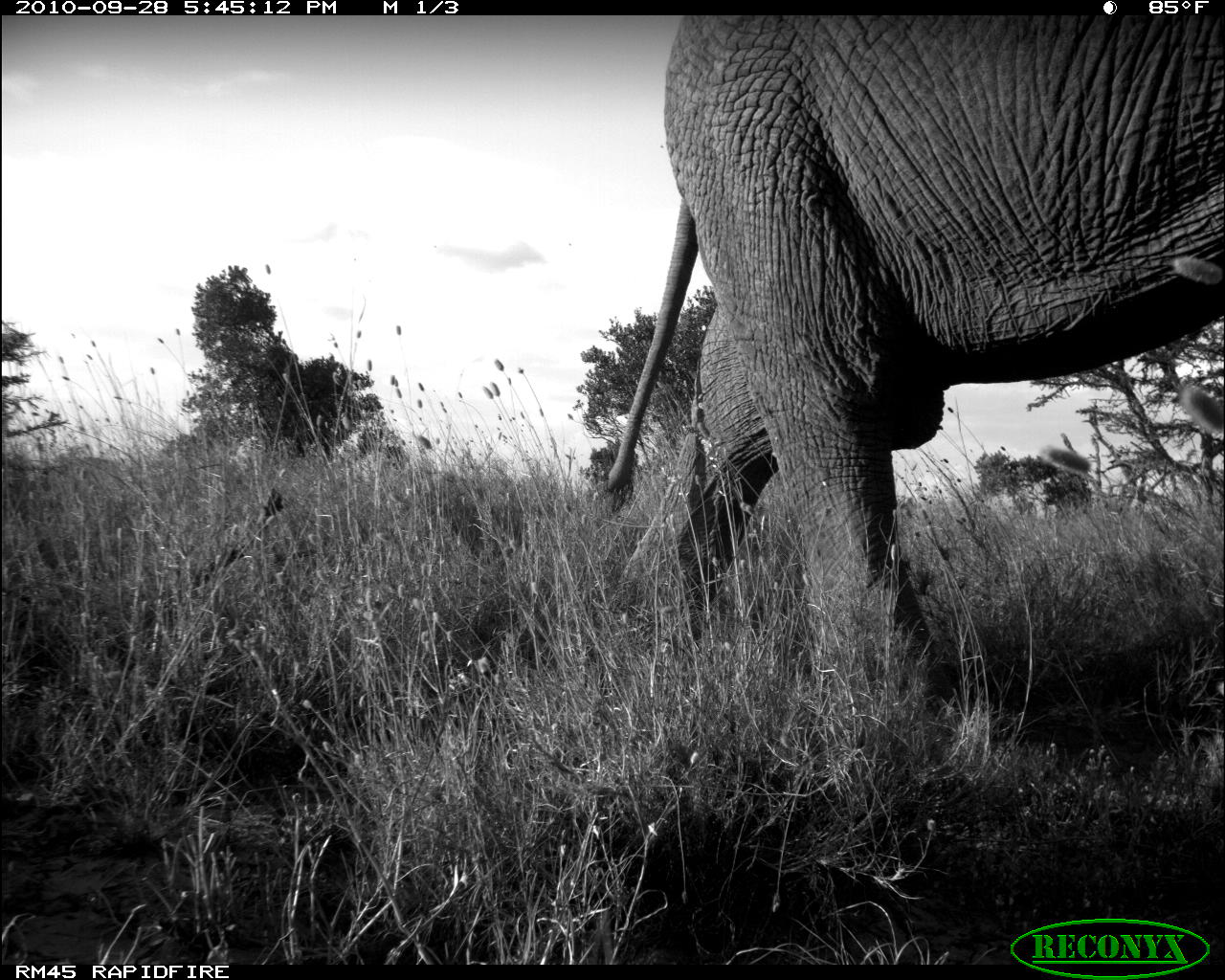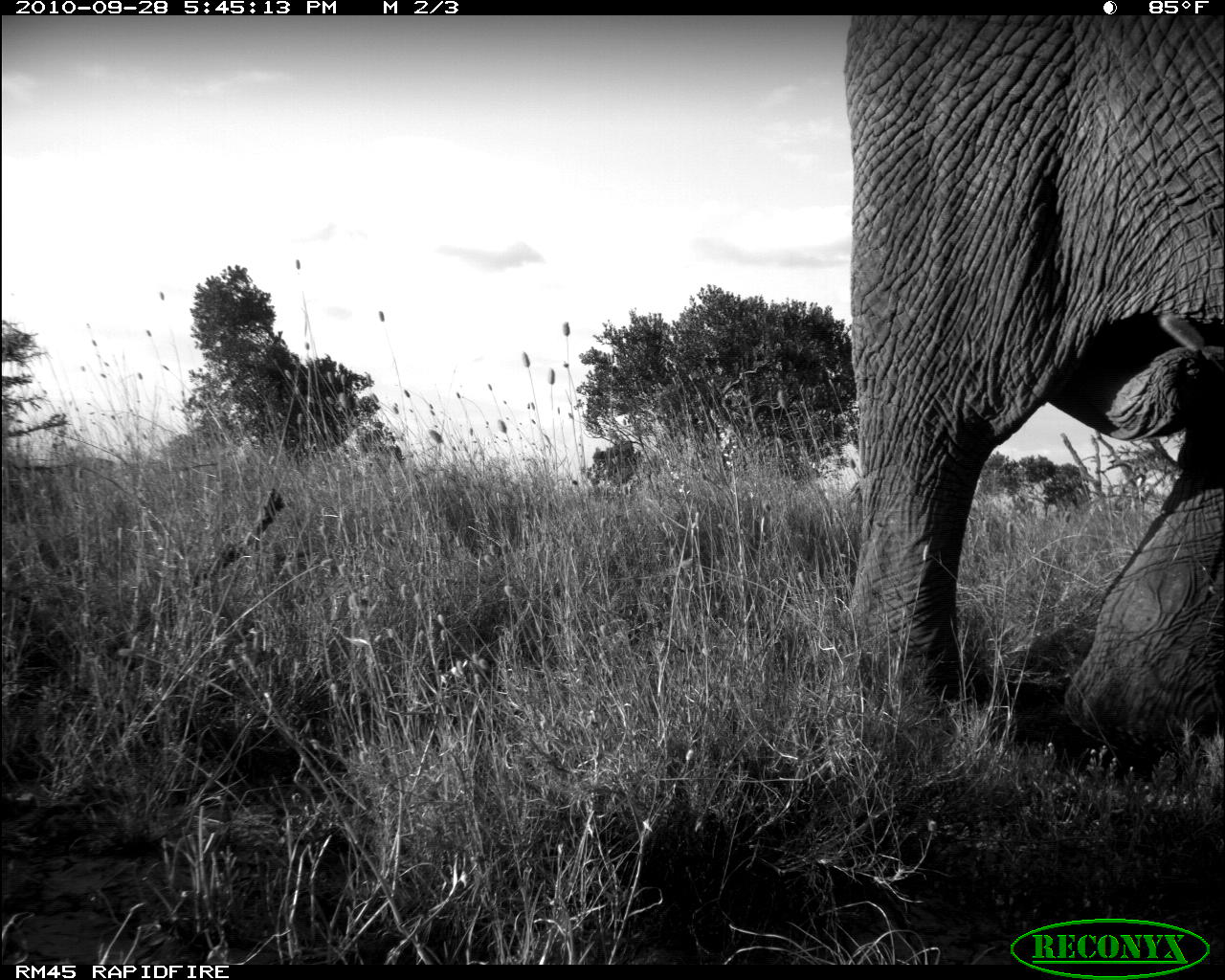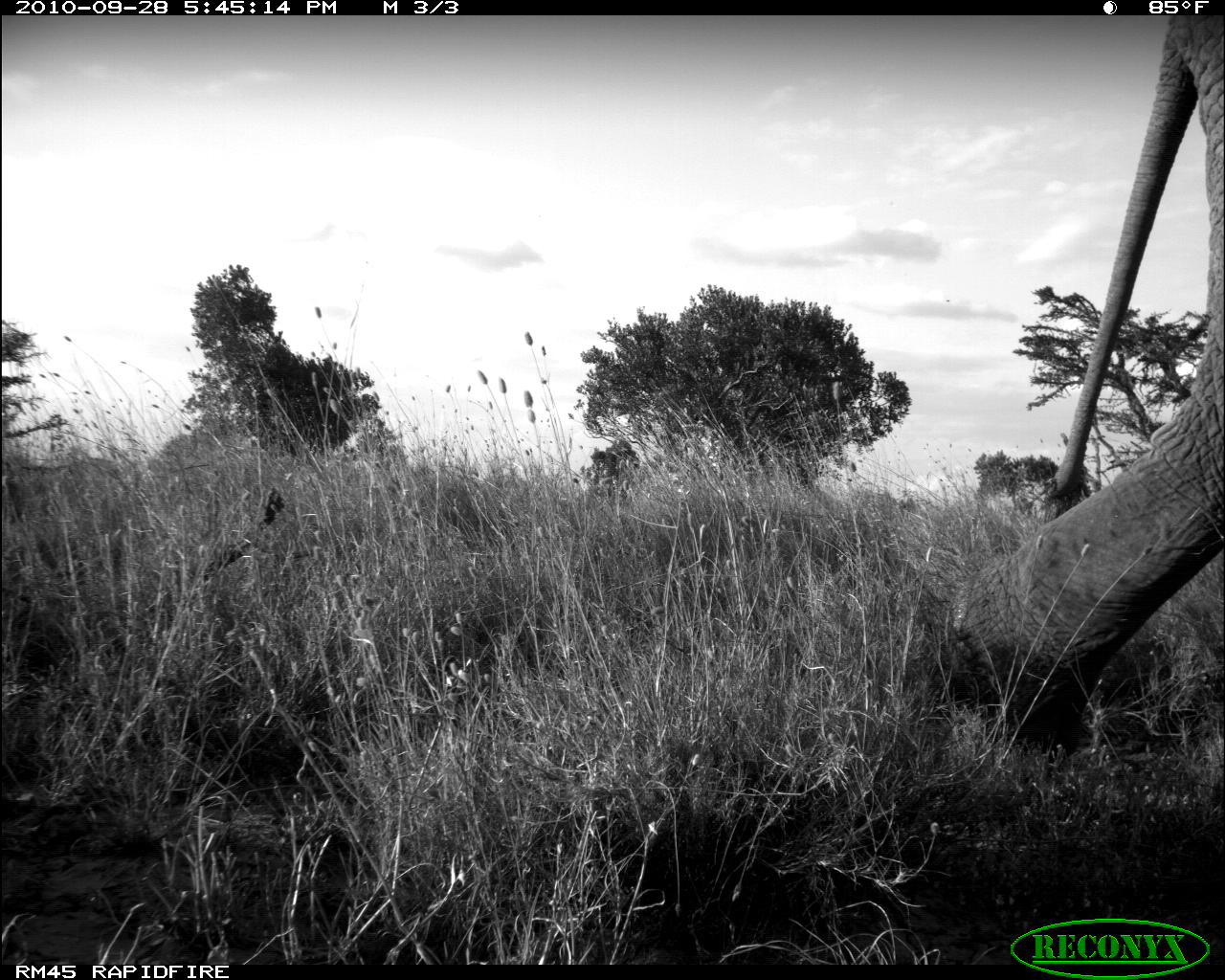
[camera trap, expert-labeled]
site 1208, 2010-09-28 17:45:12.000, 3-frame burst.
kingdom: Animalia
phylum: Chordata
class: Mammalia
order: Proboscidea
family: Elephantidae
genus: Loxodonta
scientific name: Loxodonta africana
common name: african bush elephant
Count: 1.